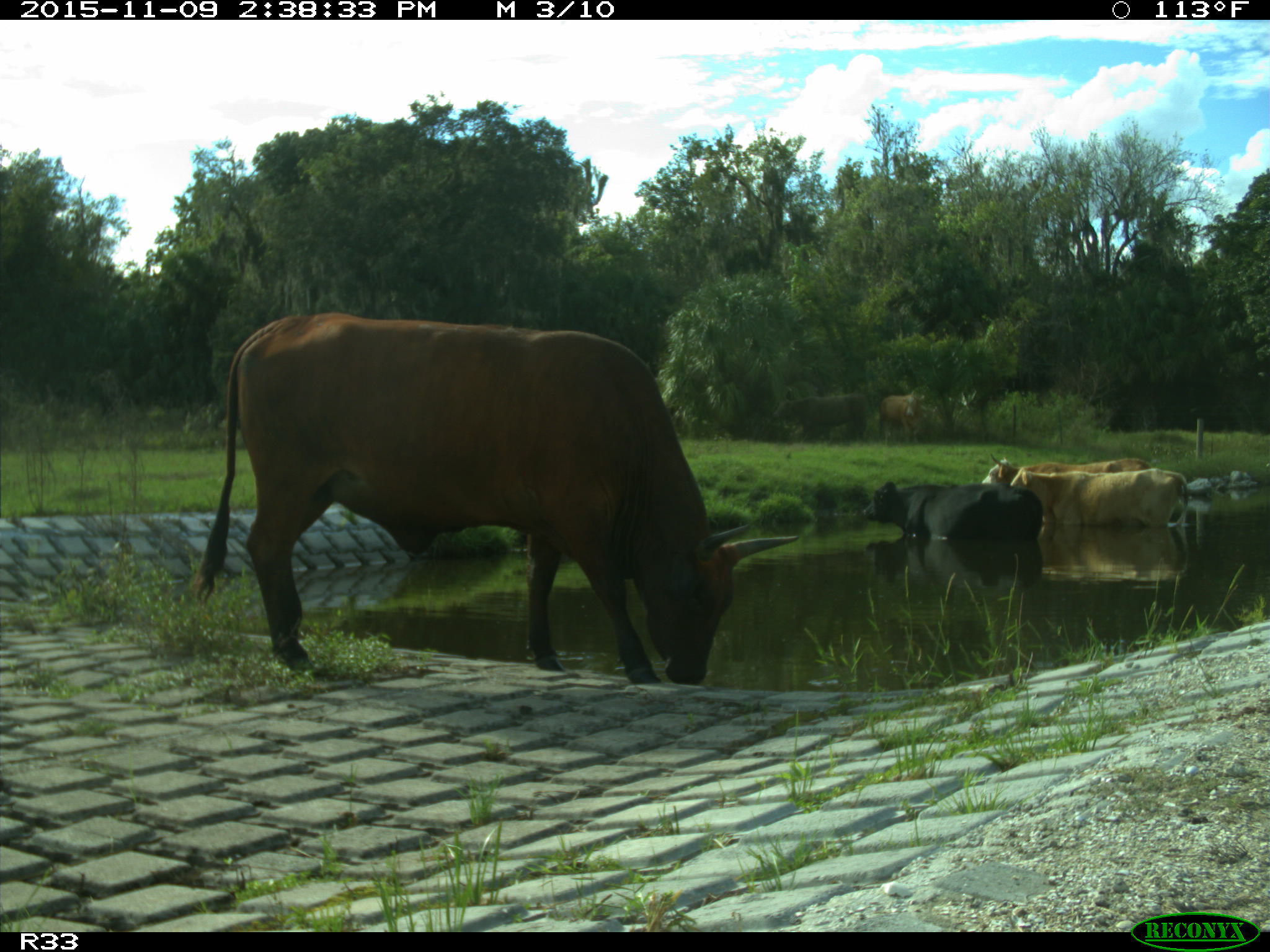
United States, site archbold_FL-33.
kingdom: Animalia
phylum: Chordata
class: Mammalia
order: Artiodactyla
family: Bovidae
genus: Bos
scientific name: Bos taurus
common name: domestic cow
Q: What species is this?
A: Bos taurus (domestic cow).